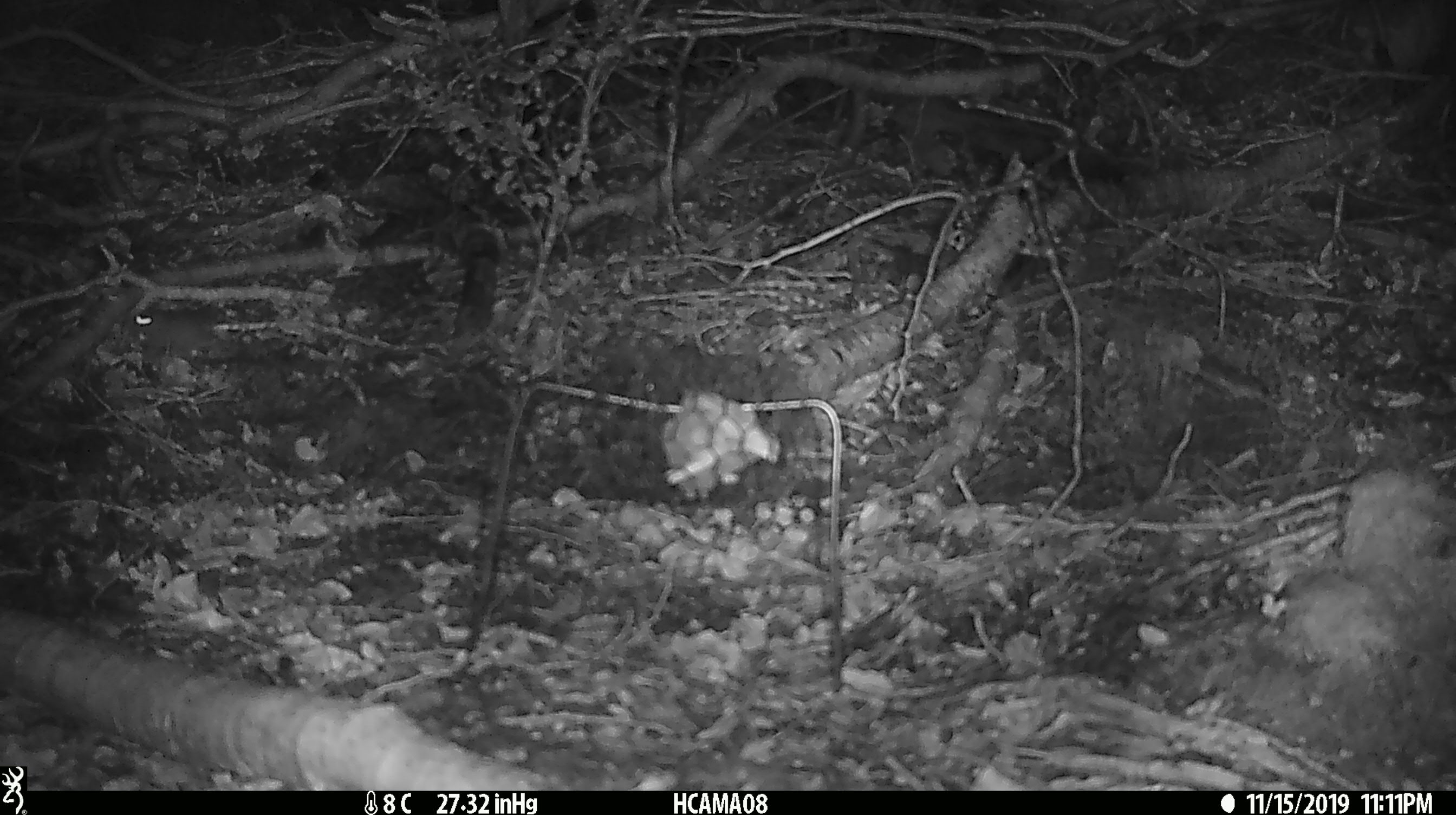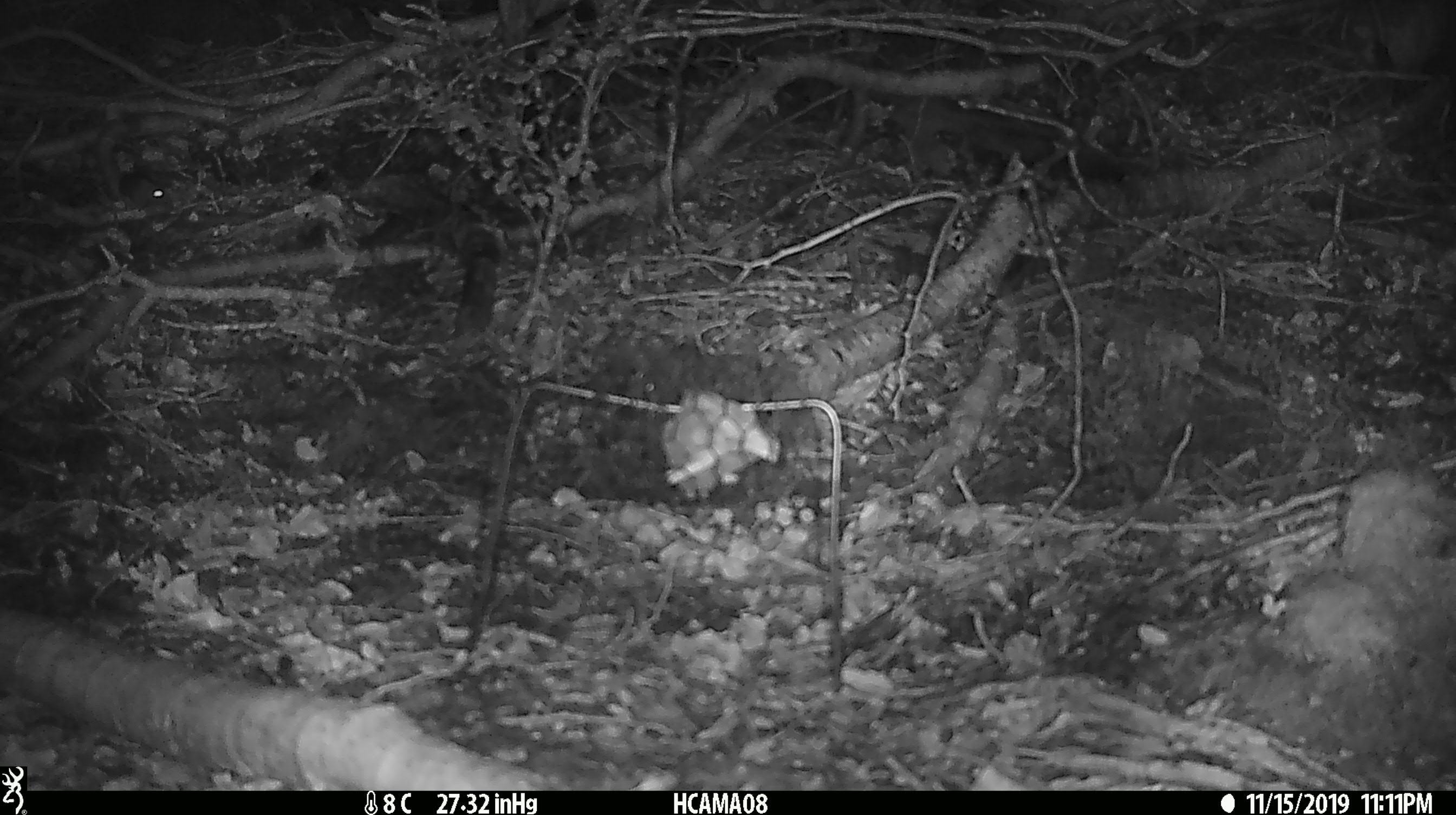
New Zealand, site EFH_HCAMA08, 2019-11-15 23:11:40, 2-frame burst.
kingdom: Animalia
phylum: Chordata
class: Mammalia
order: Rodentia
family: Muridae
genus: Mus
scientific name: Mus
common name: mouse